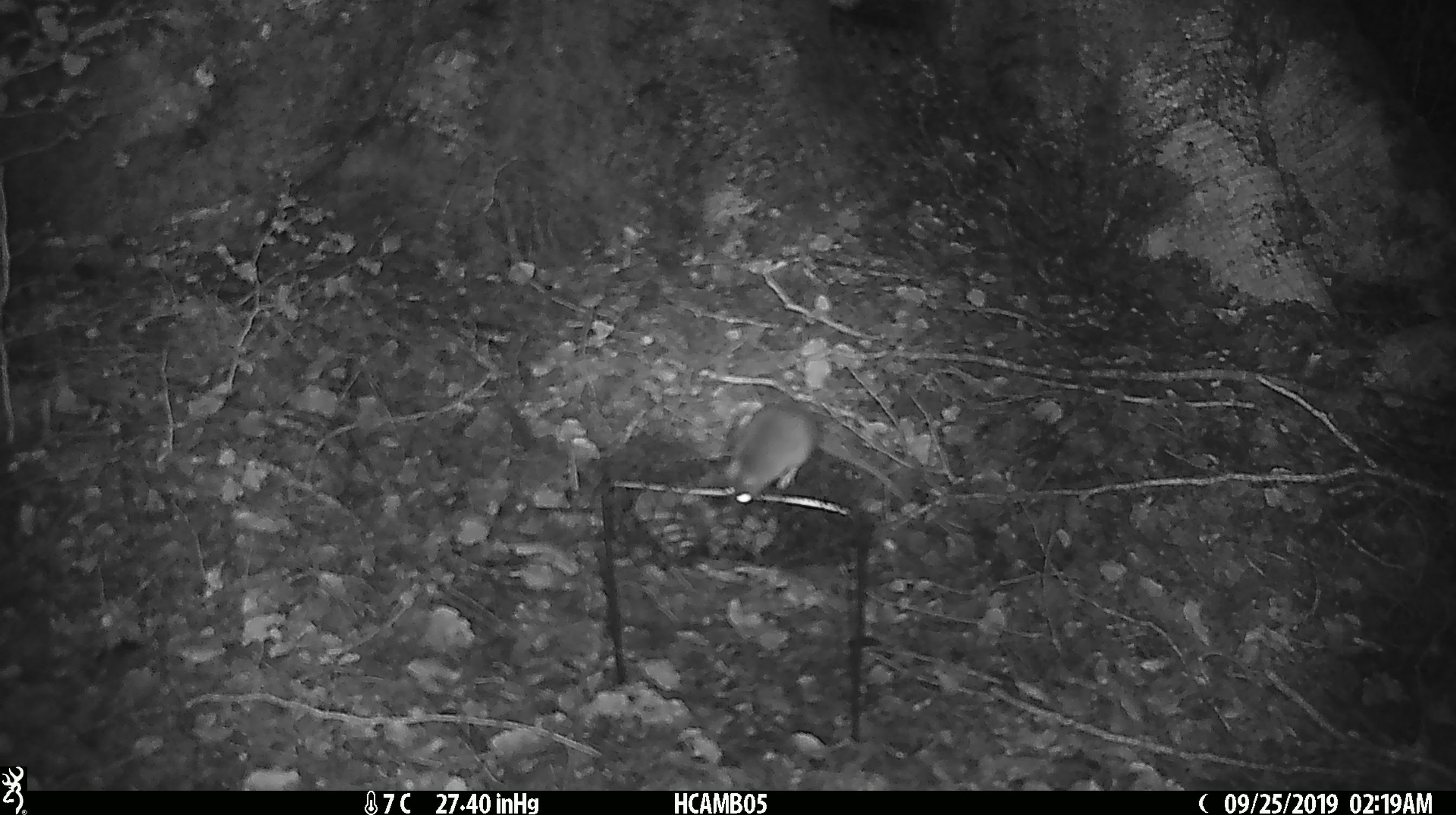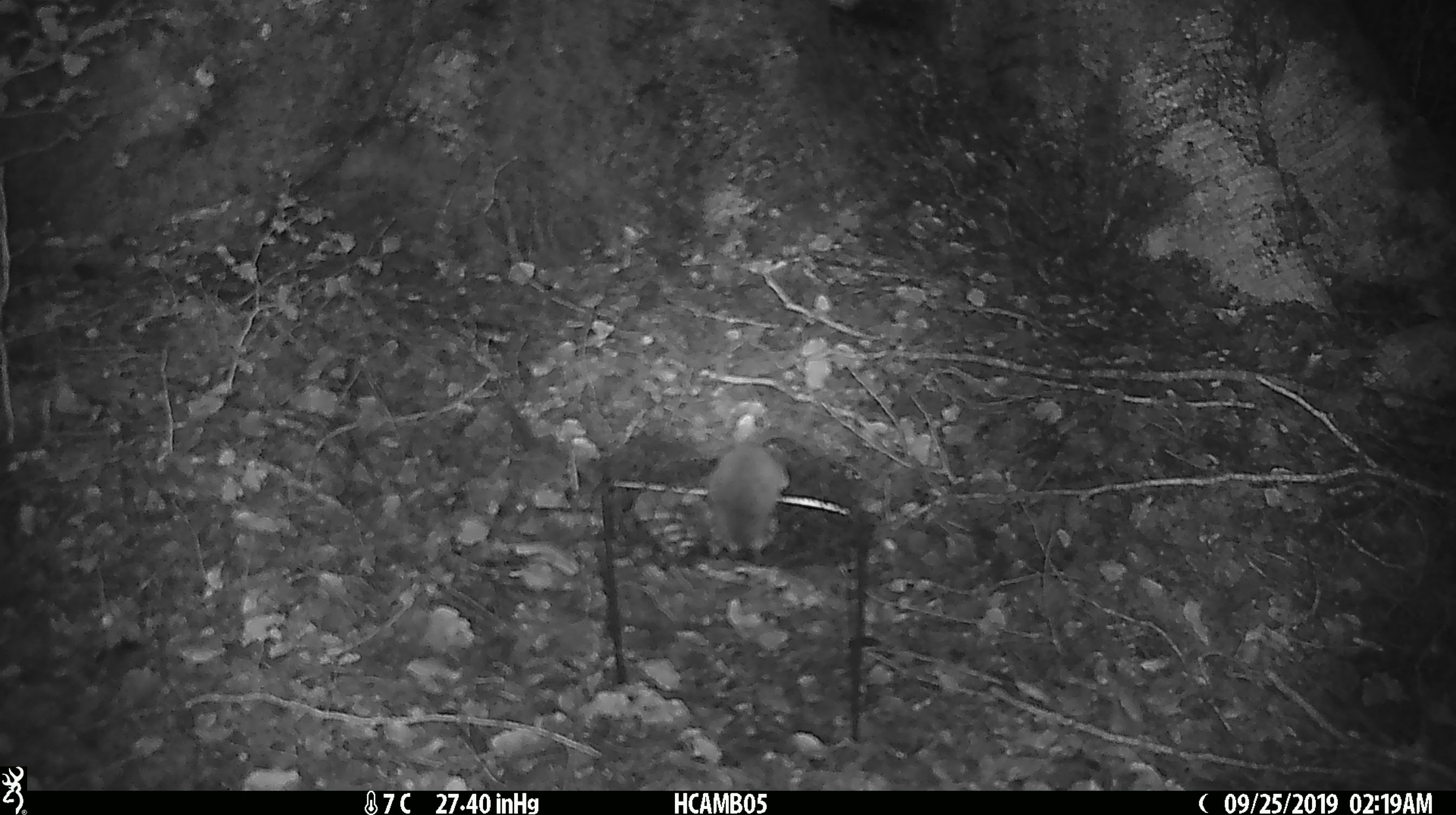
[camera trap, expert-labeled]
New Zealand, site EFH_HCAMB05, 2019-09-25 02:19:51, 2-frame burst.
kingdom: Animalia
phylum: Chordata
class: Mammalia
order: Rodentia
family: Muridae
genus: Mus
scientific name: Mus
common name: mouse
Mouse (Mus).